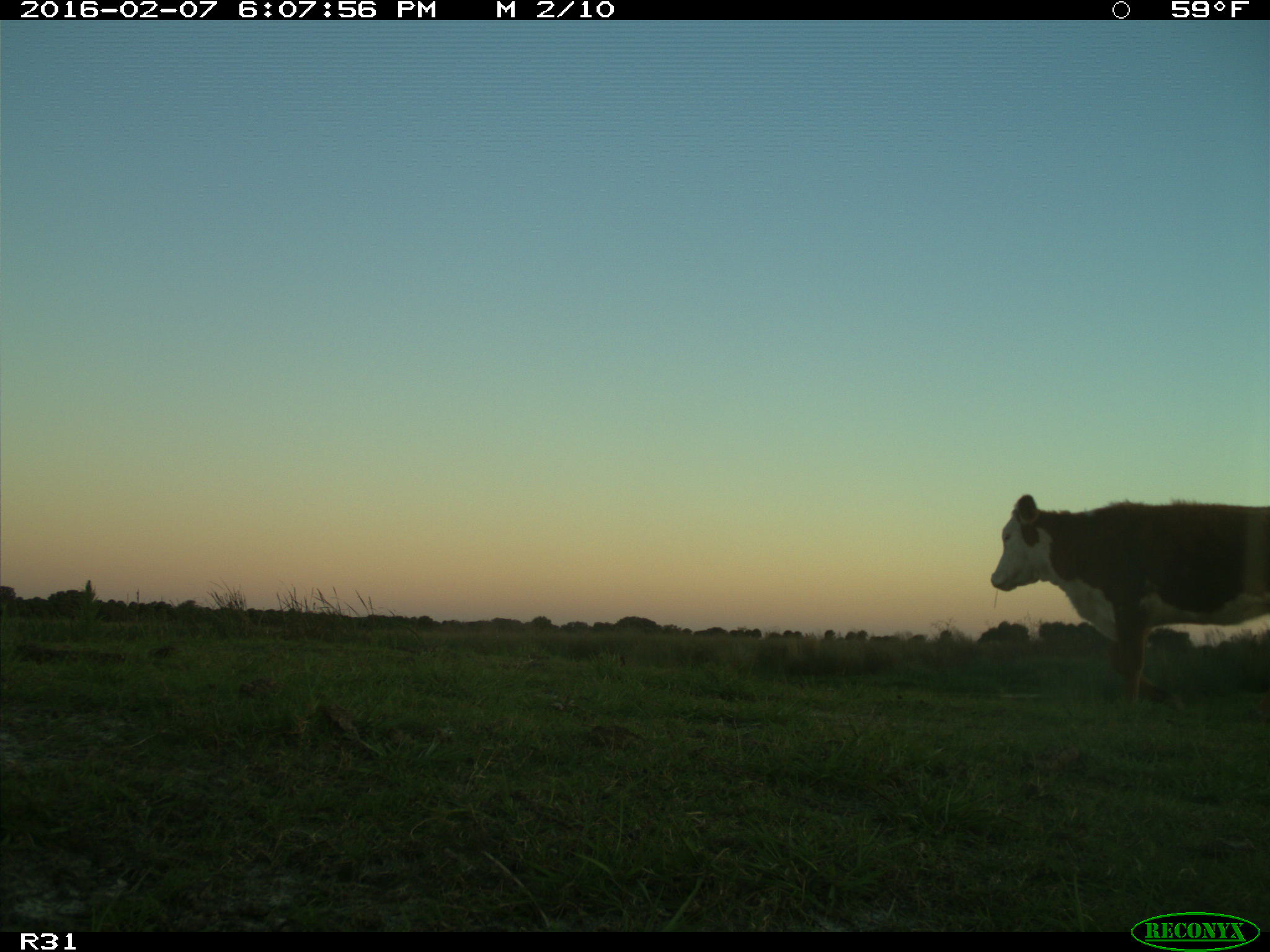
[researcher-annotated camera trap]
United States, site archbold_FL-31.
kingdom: Animalia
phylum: Chordata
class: Mammalia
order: Artiodactyla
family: Bovidae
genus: Bos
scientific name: Bos taurus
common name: domestic cow